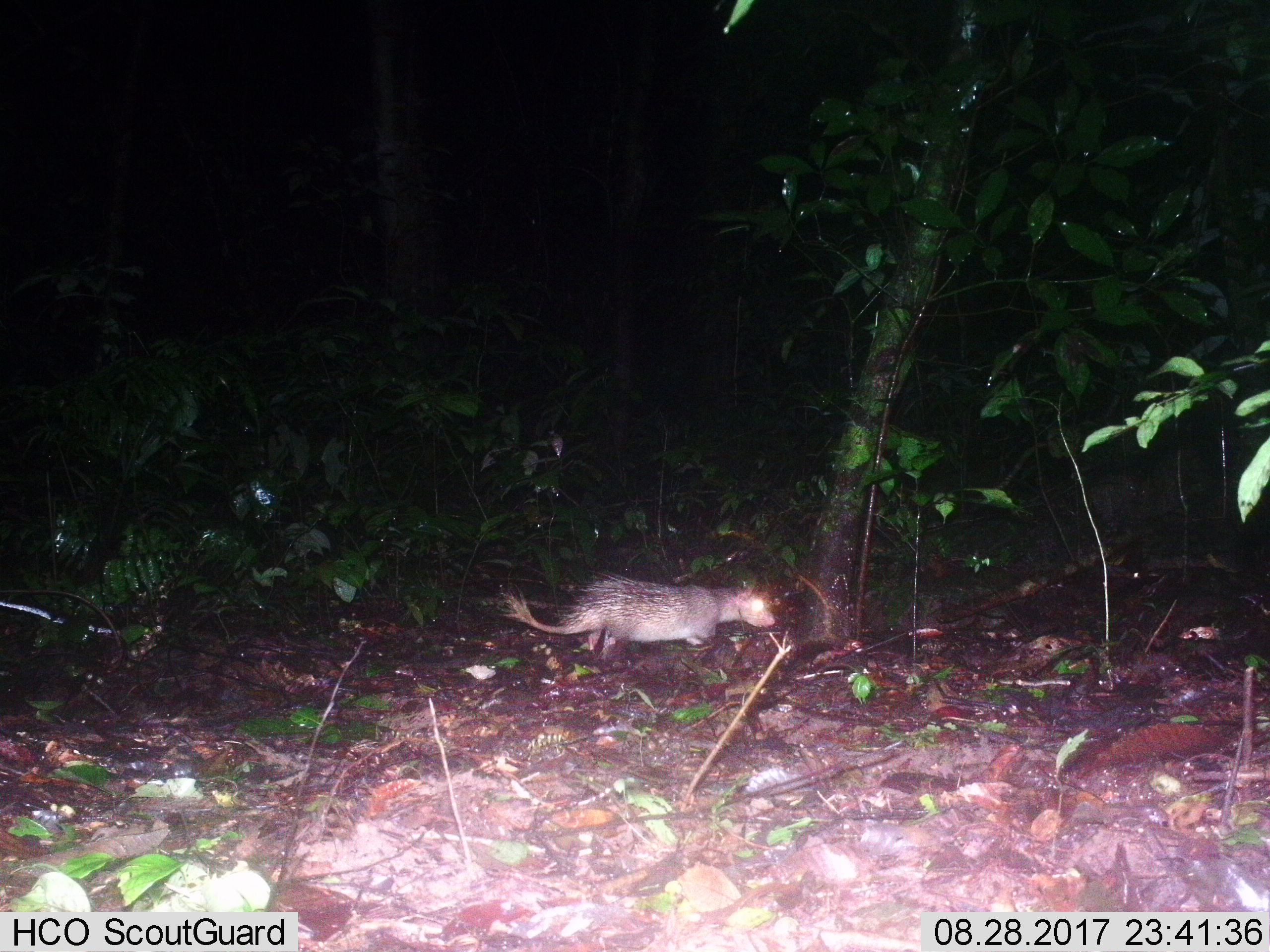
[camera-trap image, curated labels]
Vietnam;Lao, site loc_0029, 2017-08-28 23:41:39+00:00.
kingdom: Animalia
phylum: Chordata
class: Mammalia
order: Rodentia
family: Hystricidae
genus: Atherurus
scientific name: Atherurus macrourus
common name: asiatic brush-tailed porcupine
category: asiatic brush tailed porcupine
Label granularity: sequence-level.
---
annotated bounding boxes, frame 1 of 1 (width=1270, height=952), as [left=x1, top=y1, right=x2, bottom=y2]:
asiatic brush tailed porcupine: [left=495, top=569, right=776, bottom=665]